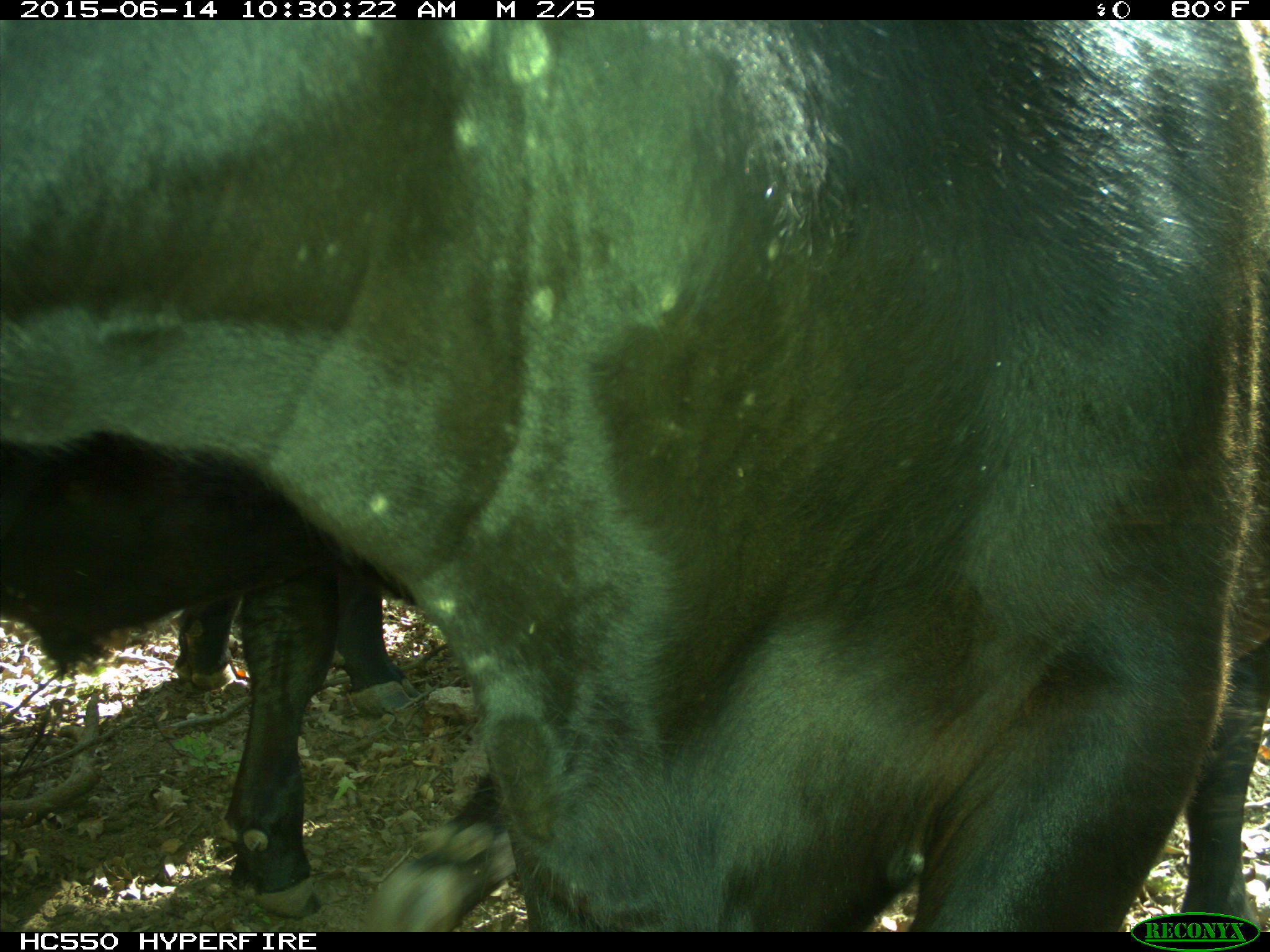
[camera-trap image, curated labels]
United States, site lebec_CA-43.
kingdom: Animalia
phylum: Chordata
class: Mammalia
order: Artiodactyla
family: Bovidae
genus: Bos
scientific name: Bos taurus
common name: domestic cow